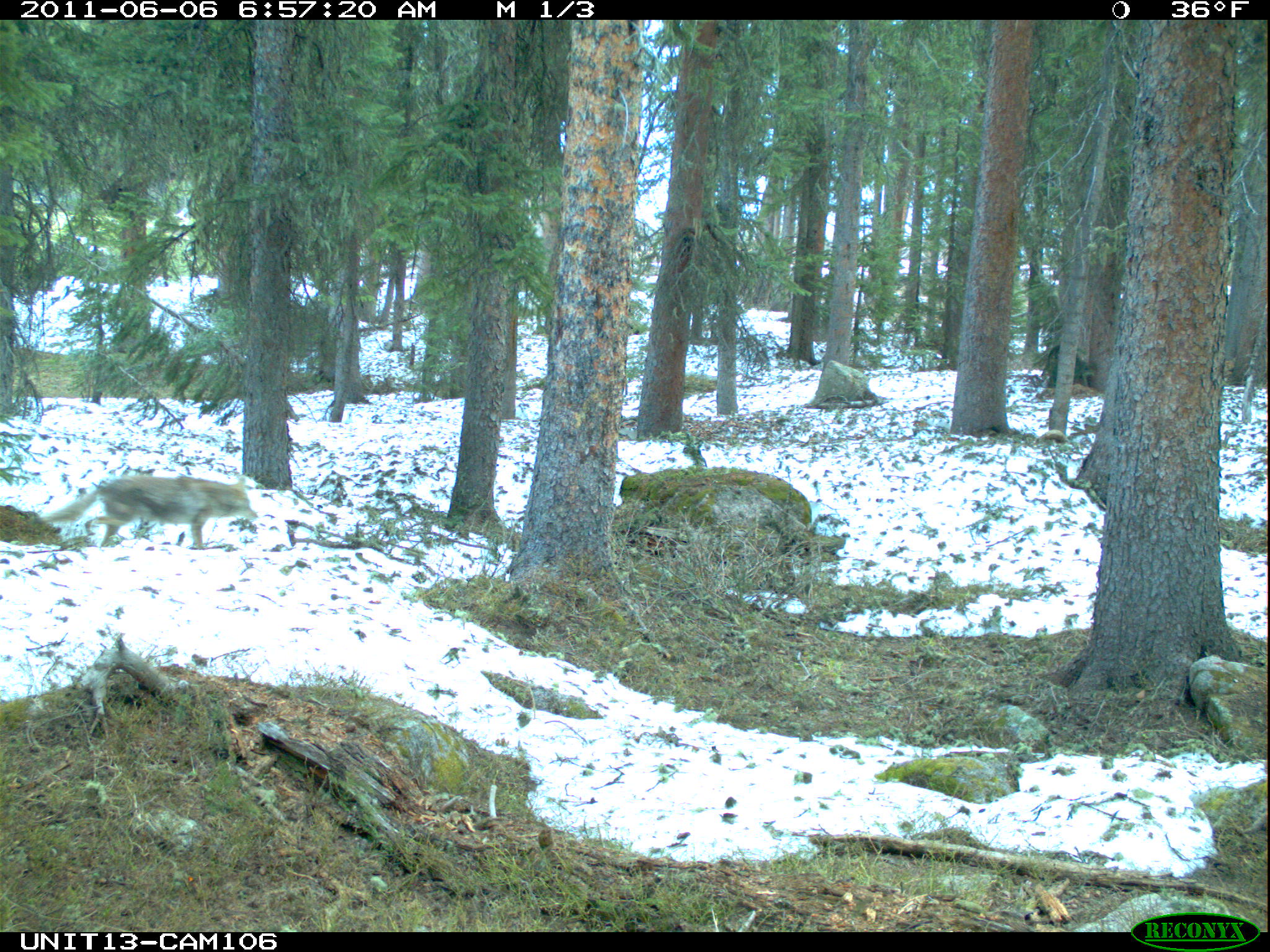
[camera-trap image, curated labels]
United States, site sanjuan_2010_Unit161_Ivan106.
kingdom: Animalia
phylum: Chordata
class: Mammalia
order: Carnivora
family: Canidae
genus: Canis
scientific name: Canis latrans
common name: coyote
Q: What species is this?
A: Canis latrans (coyote).